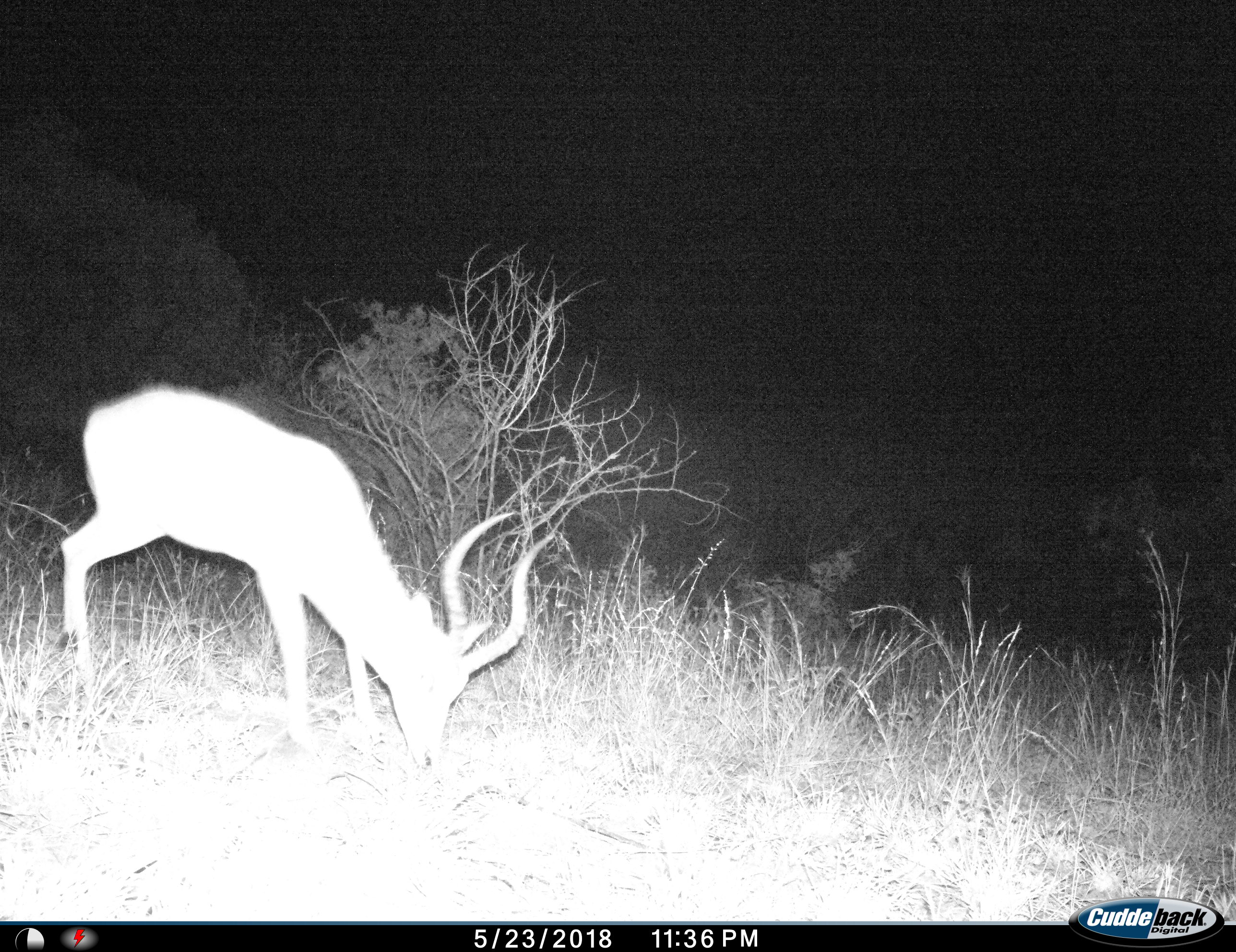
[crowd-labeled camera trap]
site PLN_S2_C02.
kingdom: Animalia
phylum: Chordata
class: Mammalia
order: Artiodactyla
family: Bovidae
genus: Aepyceros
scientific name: Aepyceros melampus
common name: impala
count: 1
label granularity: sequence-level